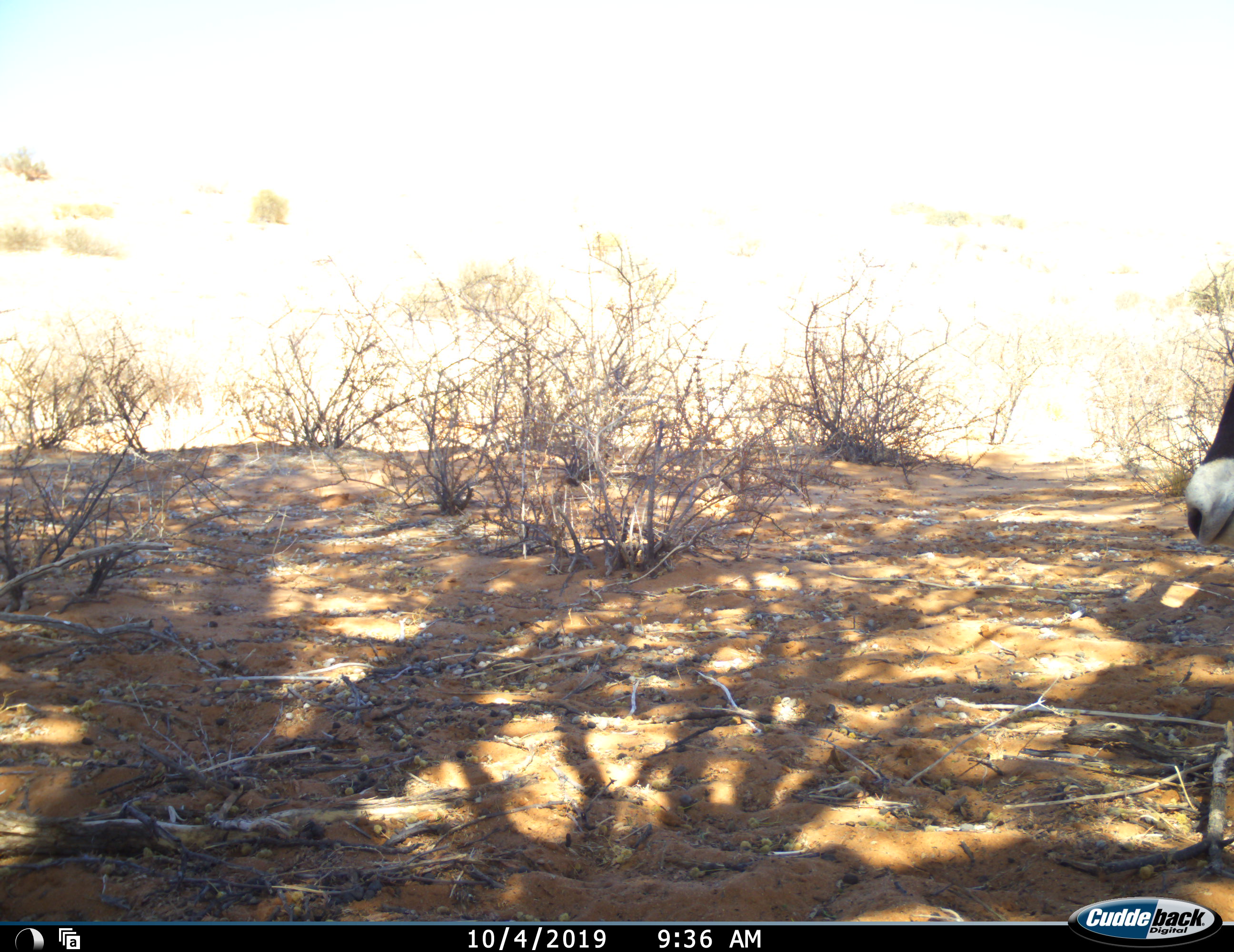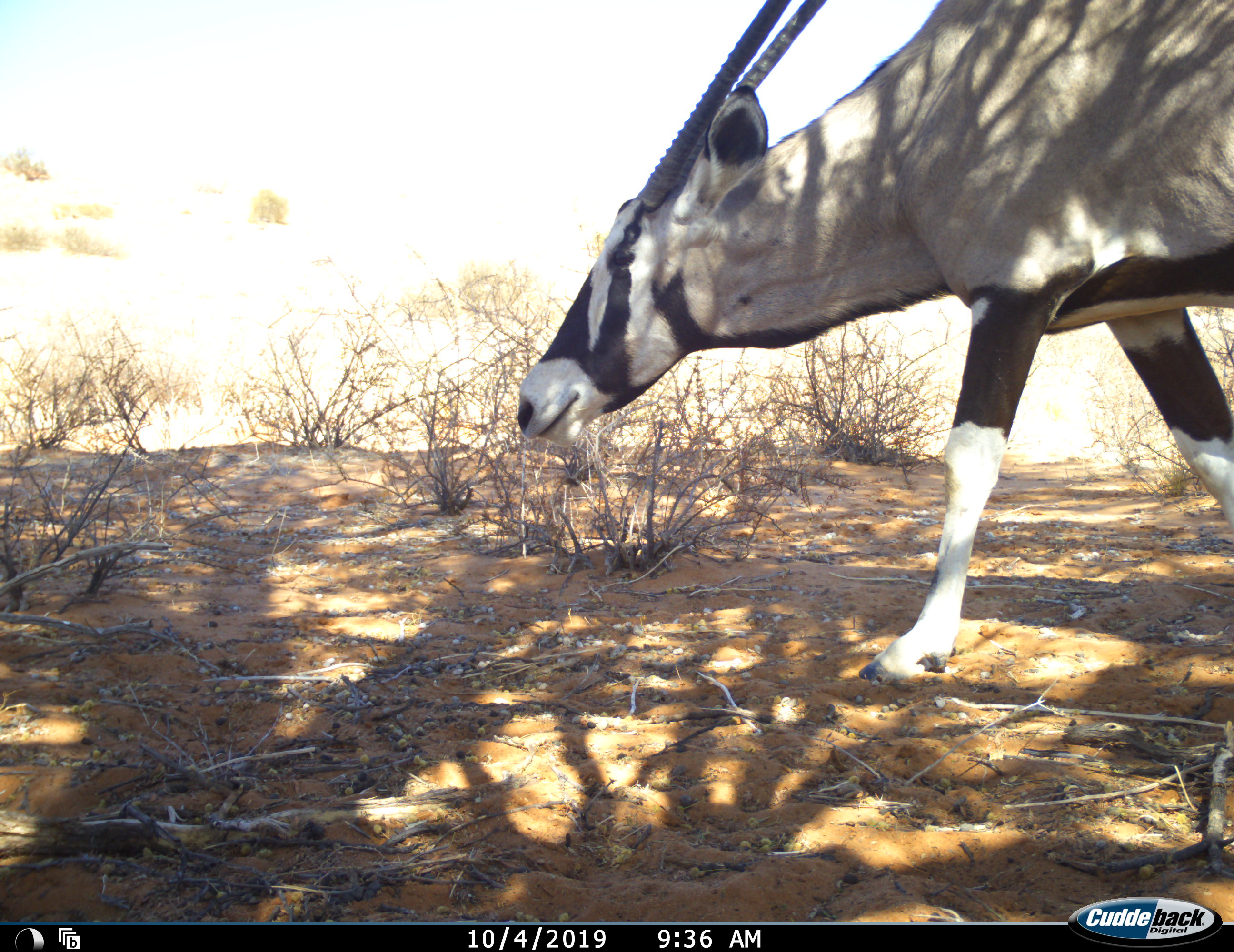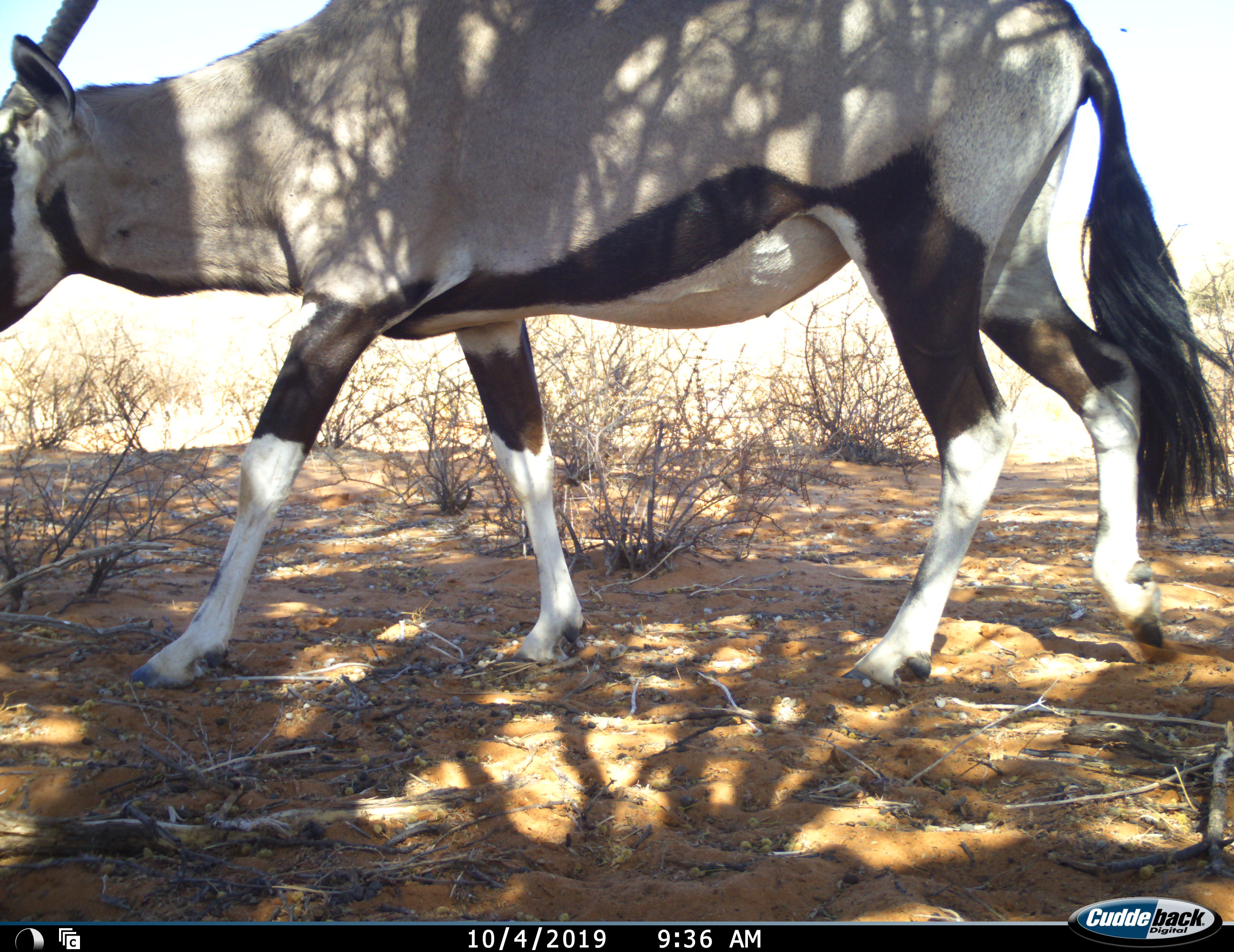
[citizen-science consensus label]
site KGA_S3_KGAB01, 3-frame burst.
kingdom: Animalia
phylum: Chordata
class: Mammalia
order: Artiodactyla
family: Bovidae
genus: Oryx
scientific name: Oryx gazella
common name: gemsbok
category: oryx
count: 1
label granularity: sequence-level